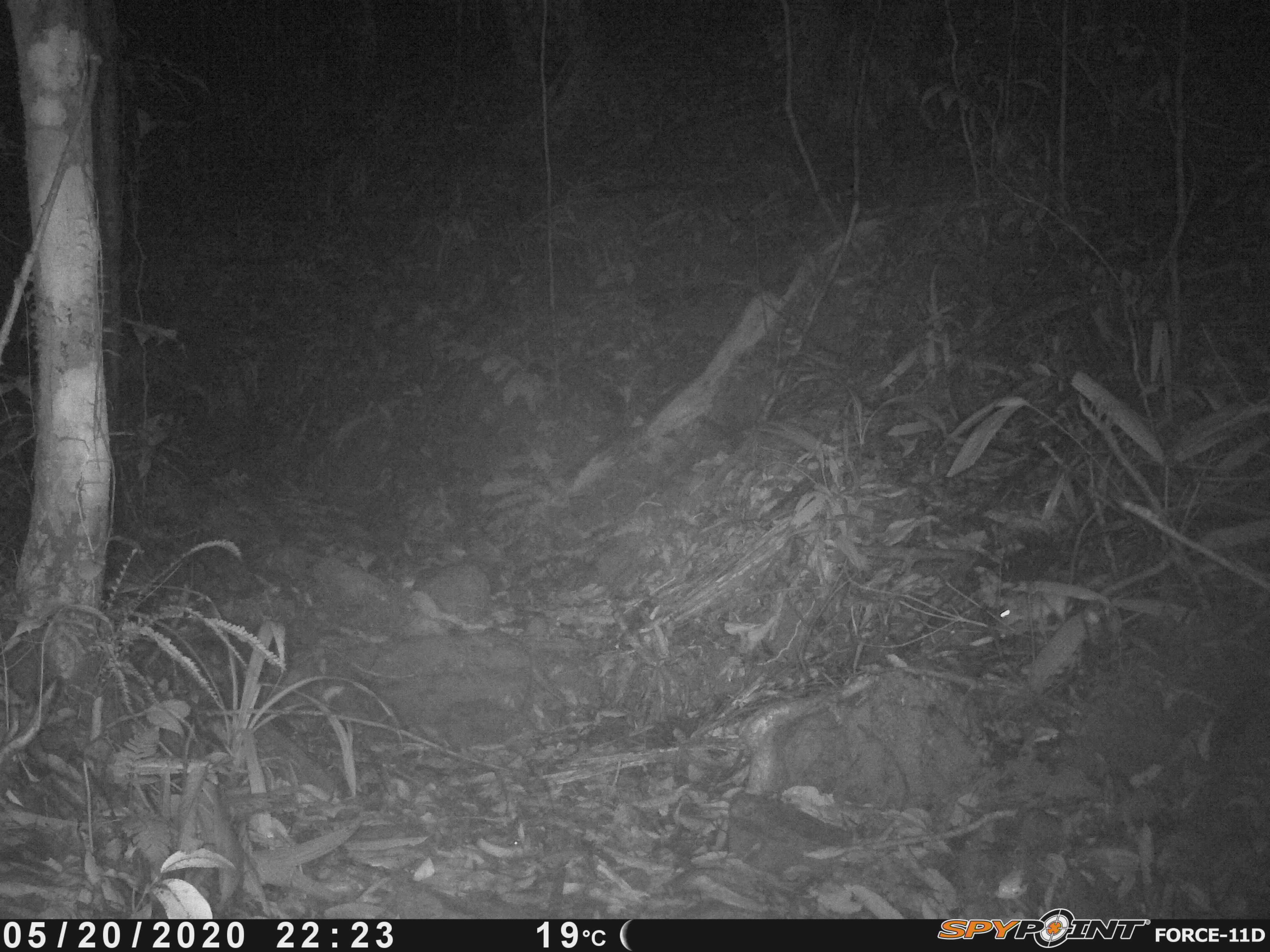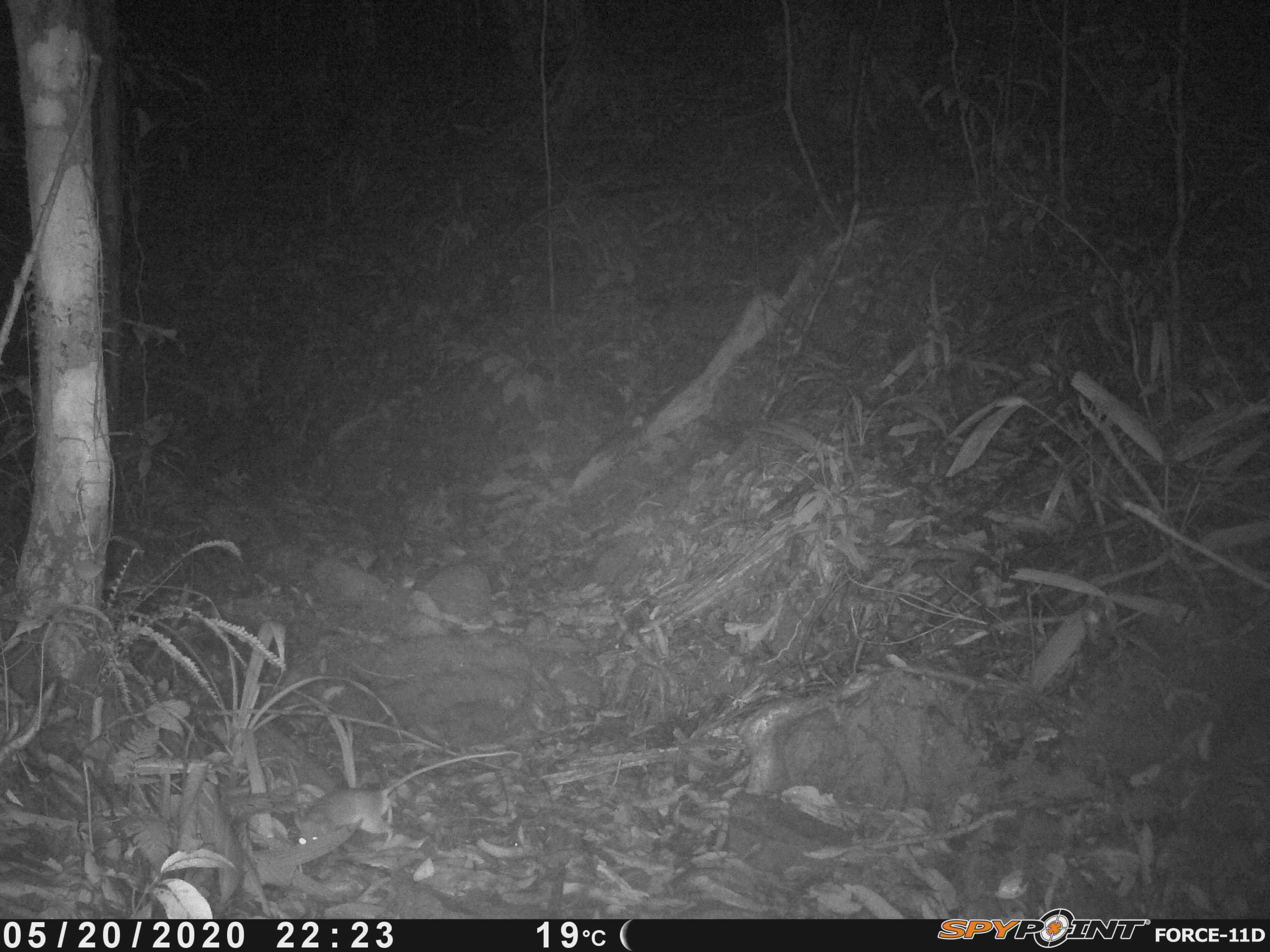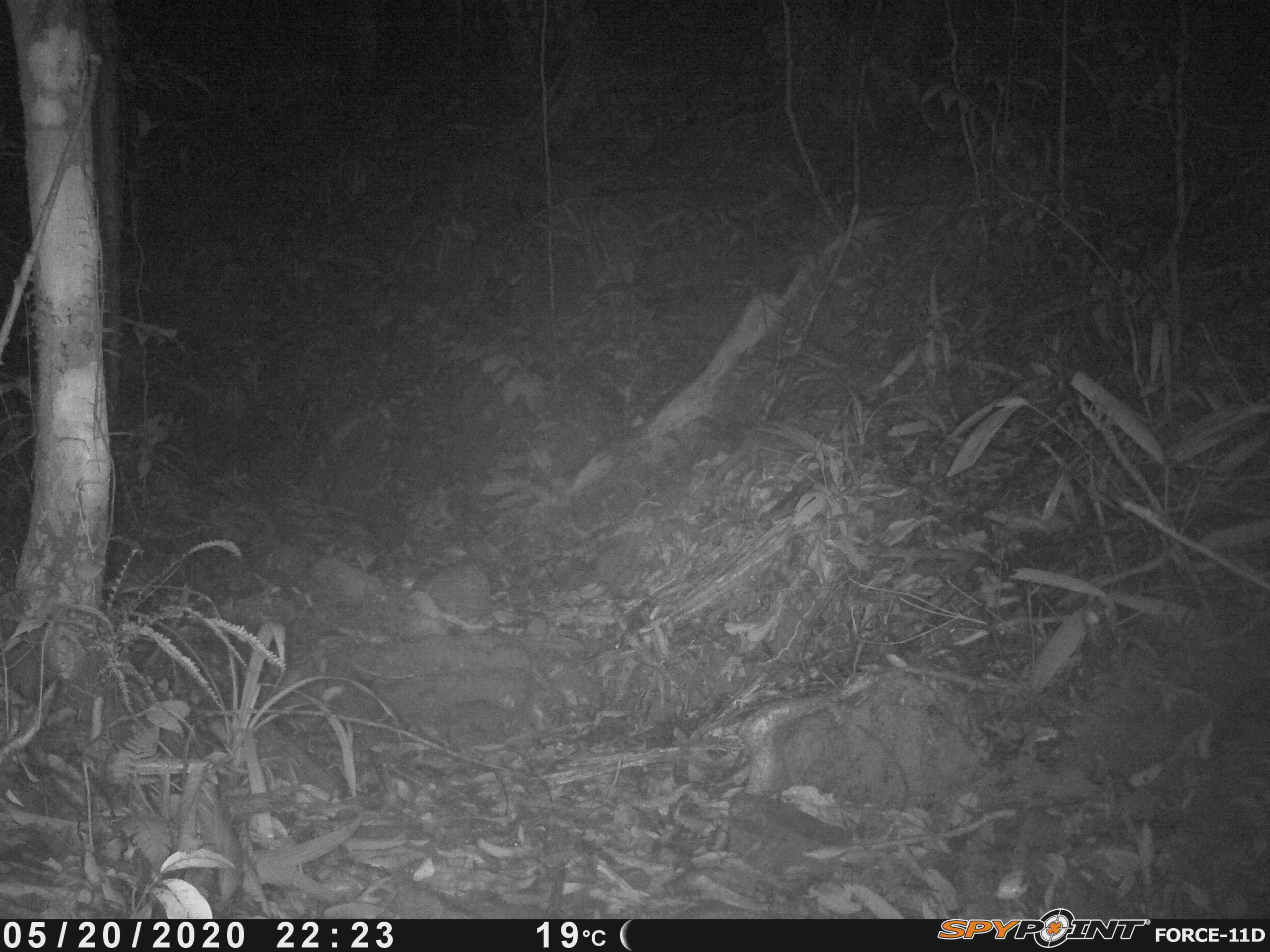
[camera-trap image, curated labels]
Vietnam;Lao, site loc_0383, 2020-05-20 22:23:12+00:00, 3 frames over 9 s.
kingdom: Animalia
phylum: Chordata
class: Mammalia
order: Rodentia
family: Muridae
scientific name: Muridae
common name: old-world mice and rats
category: unidentified murid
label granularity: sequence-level